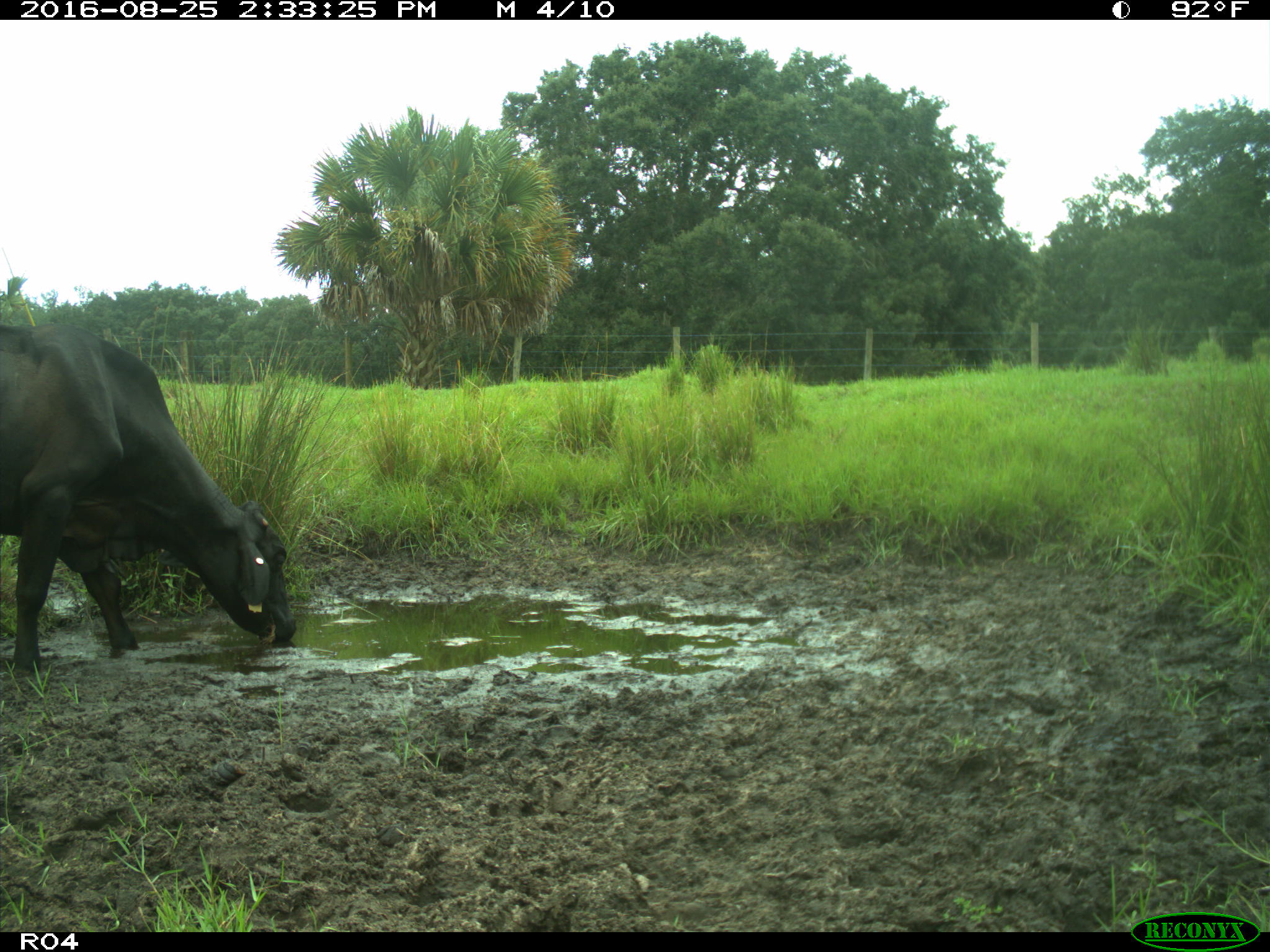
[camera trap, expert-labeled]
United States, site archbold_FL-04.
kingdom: Animalia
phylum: Chordata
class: Mammalia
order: Artiodactyla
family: Bovidae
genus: Bos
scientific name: Bos taurus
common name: domestic cow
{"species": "Bos taurus (domestic cow)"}